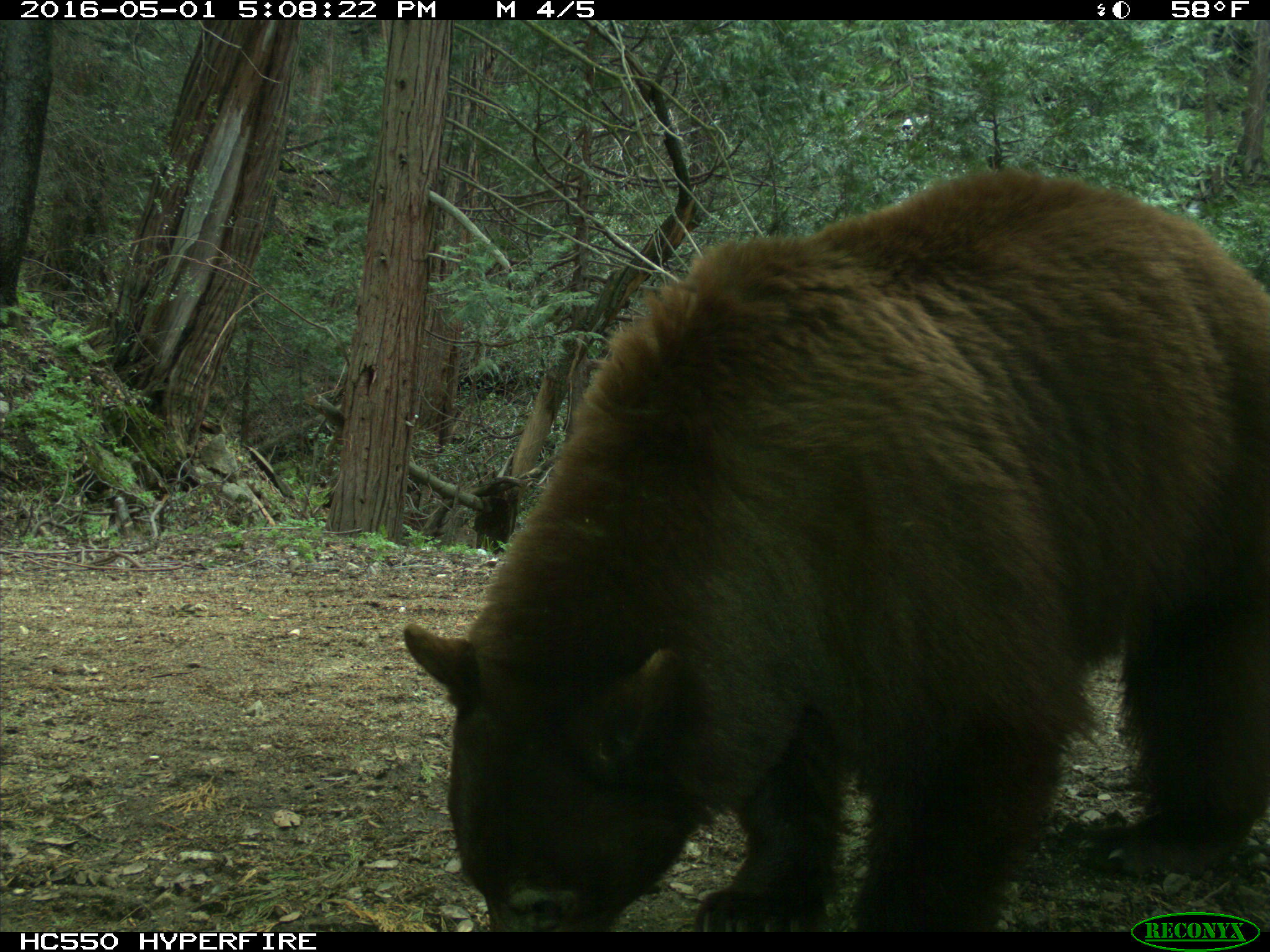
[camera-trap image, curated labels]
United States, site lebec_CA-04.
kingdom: Animalia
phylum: Chordata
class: Mammalia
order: Carnivora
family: Ursidae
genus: Ursus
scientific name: Ursus americanus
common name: american black bear